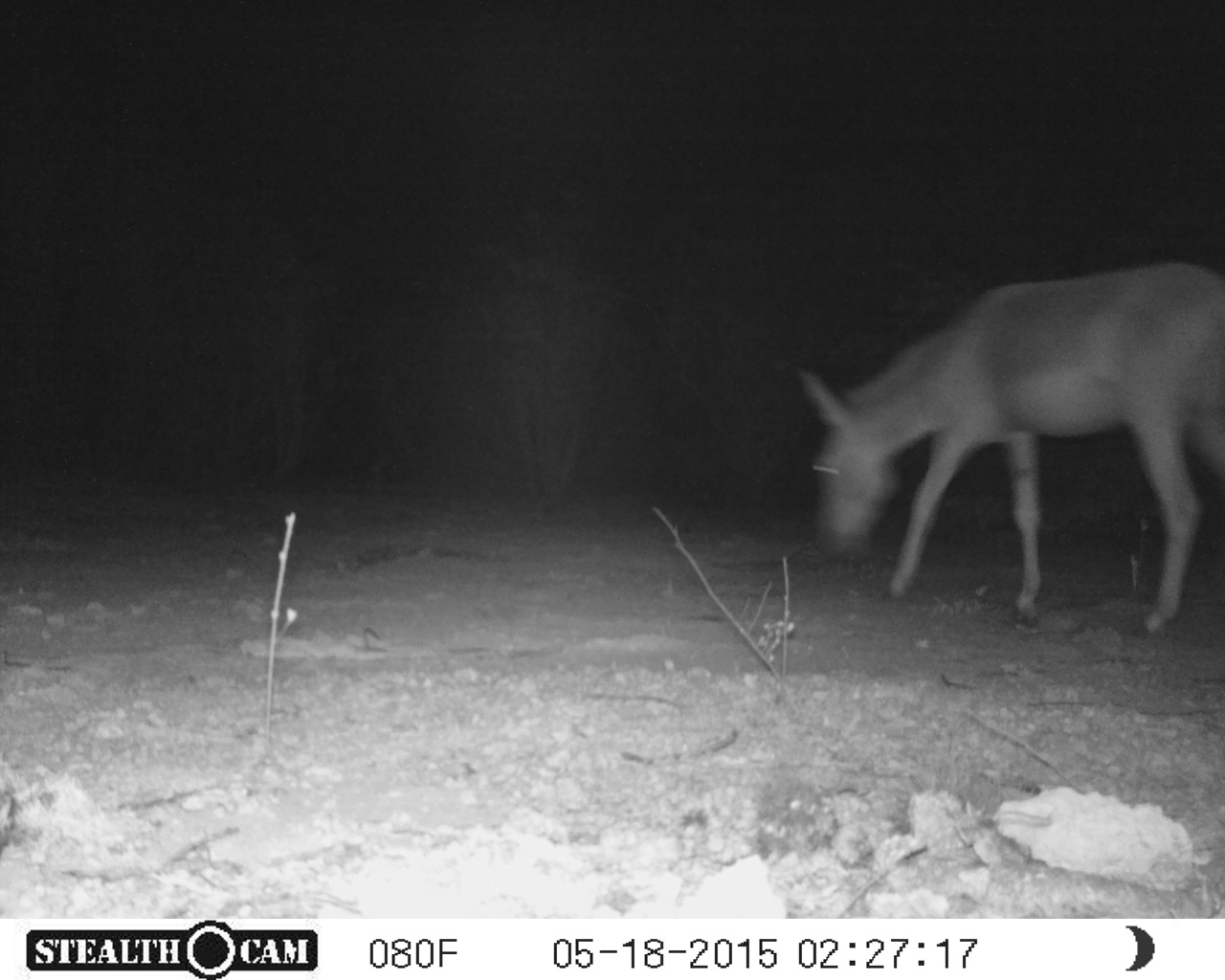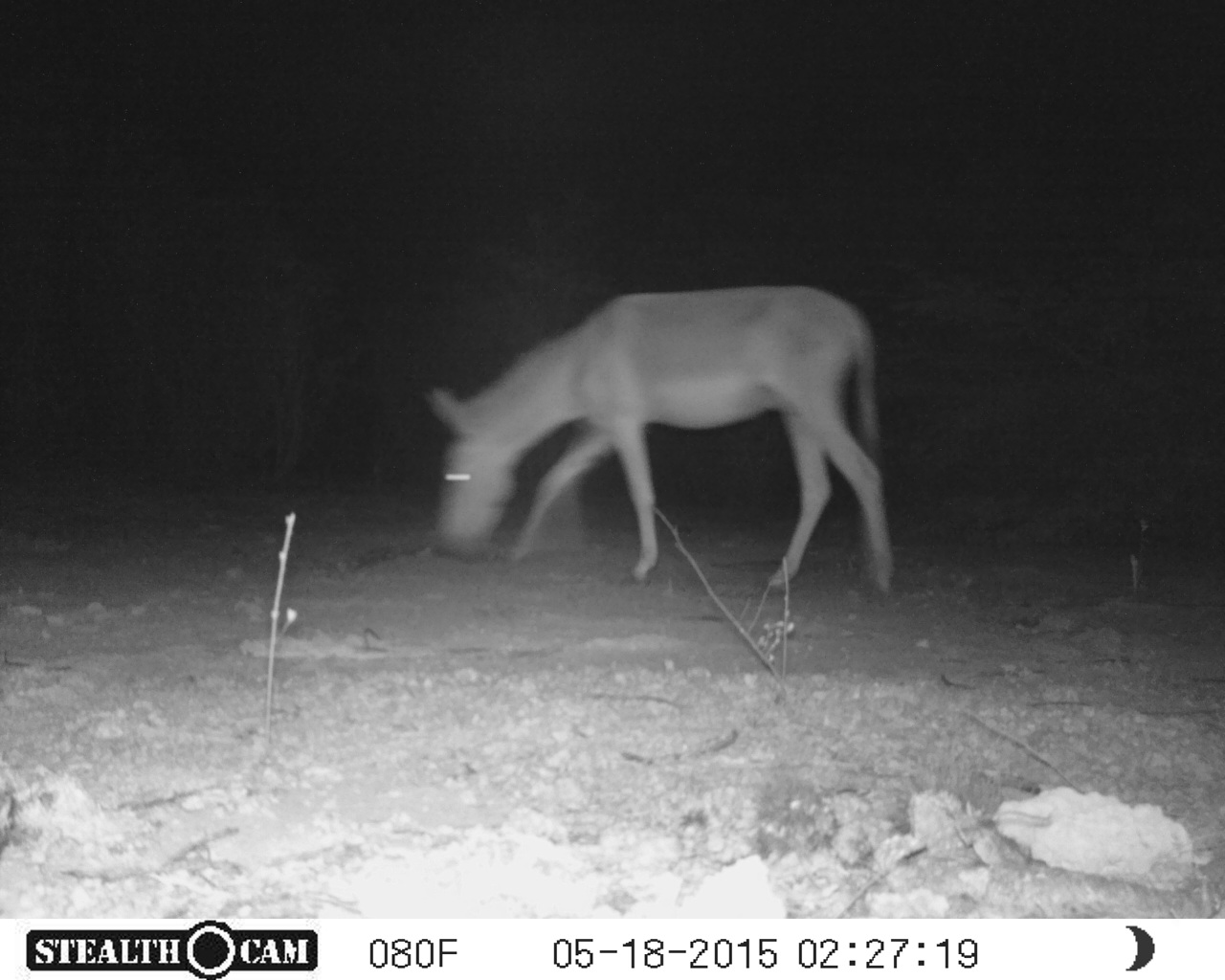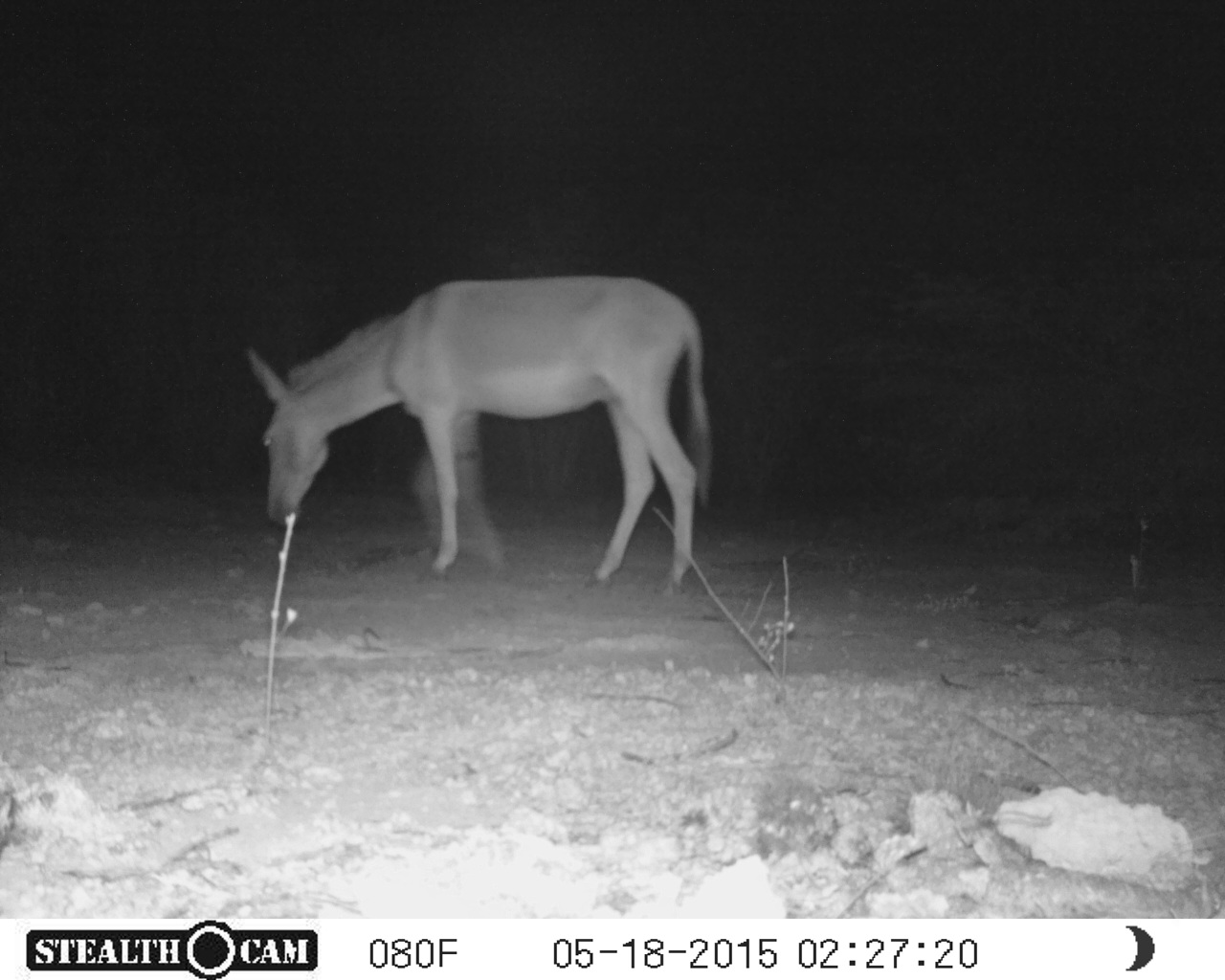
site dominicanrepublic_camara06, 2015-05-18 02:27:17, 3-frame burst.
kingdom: Animalia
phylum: Chordata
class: Mammalia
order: Perissodactyla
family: Equidae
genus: Equus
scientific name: Equus asinus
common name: donkey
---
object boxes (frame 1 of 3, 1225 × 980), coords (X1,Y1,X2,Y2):
donkey: (791,262,1224,639)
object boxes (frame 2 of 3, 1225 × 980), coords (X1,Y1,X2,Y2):
donkey: (423,285,895,595)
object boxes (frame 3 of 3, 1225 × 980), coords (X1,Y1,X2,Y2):
donkey: (243,274,714,594)